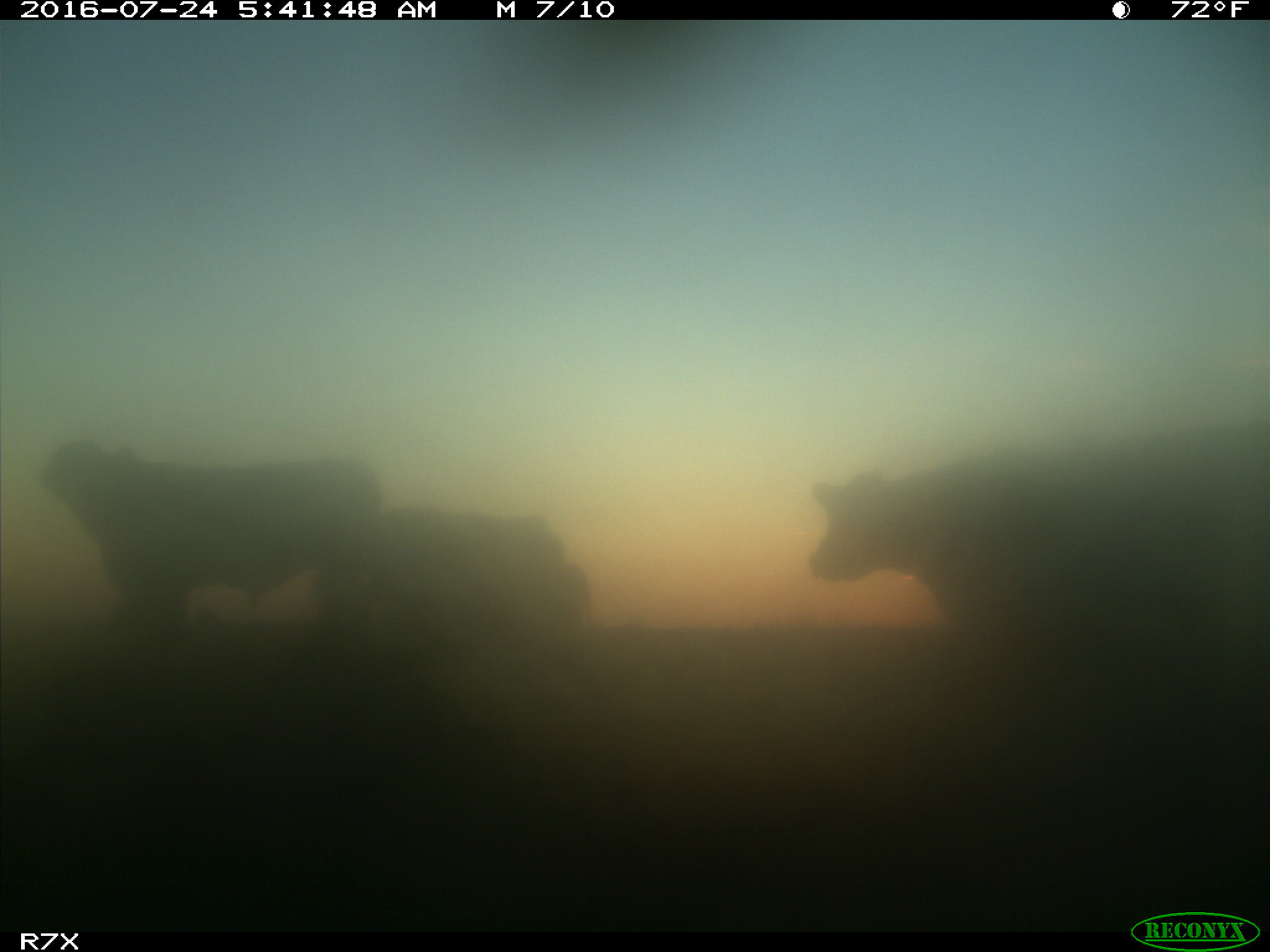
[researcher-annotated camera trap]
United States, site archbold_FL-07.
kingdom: Animalia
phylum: Chordata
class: Mammalia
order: Artiodactyla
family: Bovidae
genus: Bos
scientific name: Bos taurus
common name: domestic cow